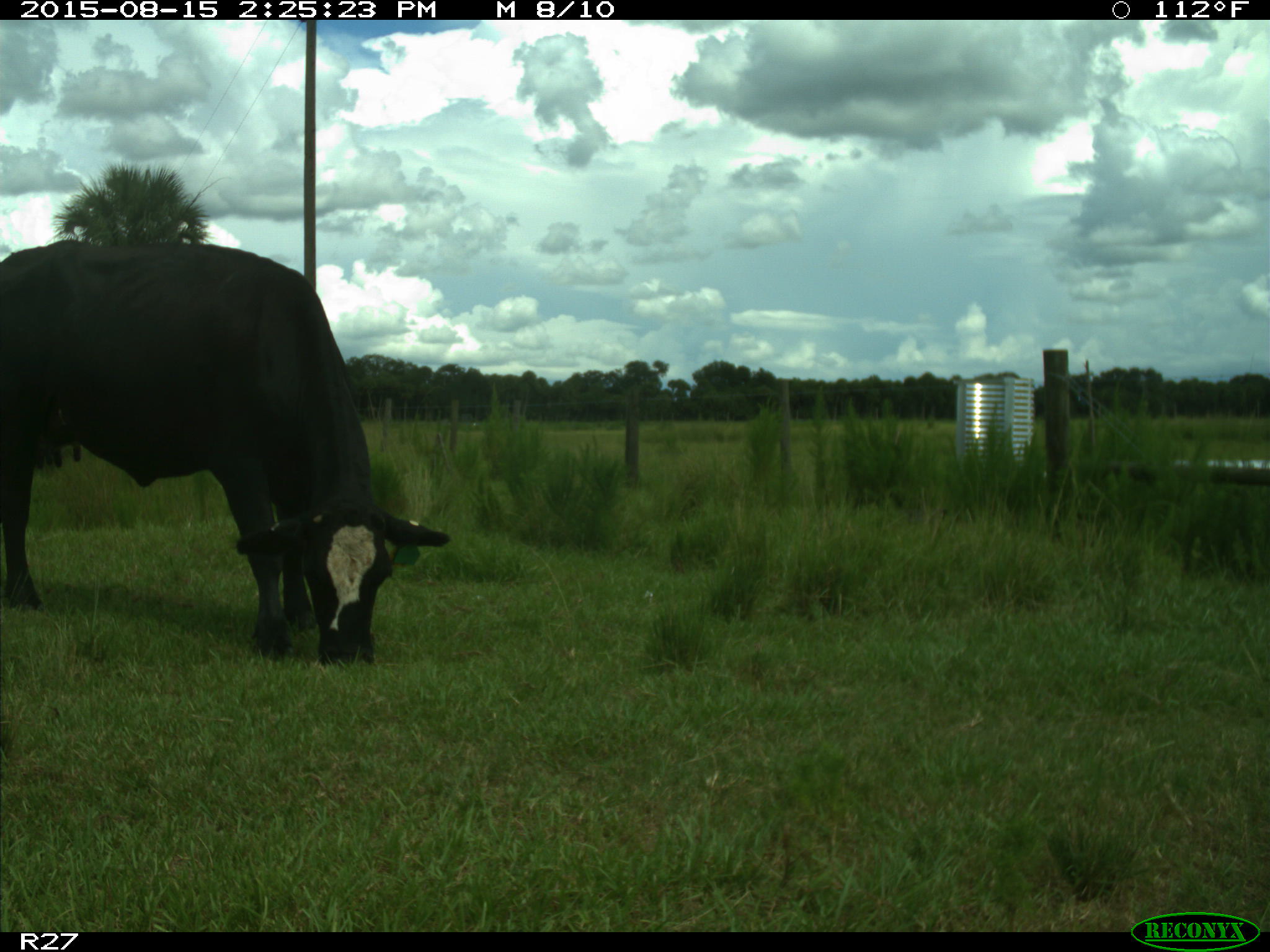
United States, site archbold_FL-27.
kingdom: Animalia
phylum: Chordata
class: Mammalia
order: Artiodactyla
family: Bovidae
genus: Bos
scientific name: Bos taurus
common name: domestic cow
Bos taurus (domestic cow).